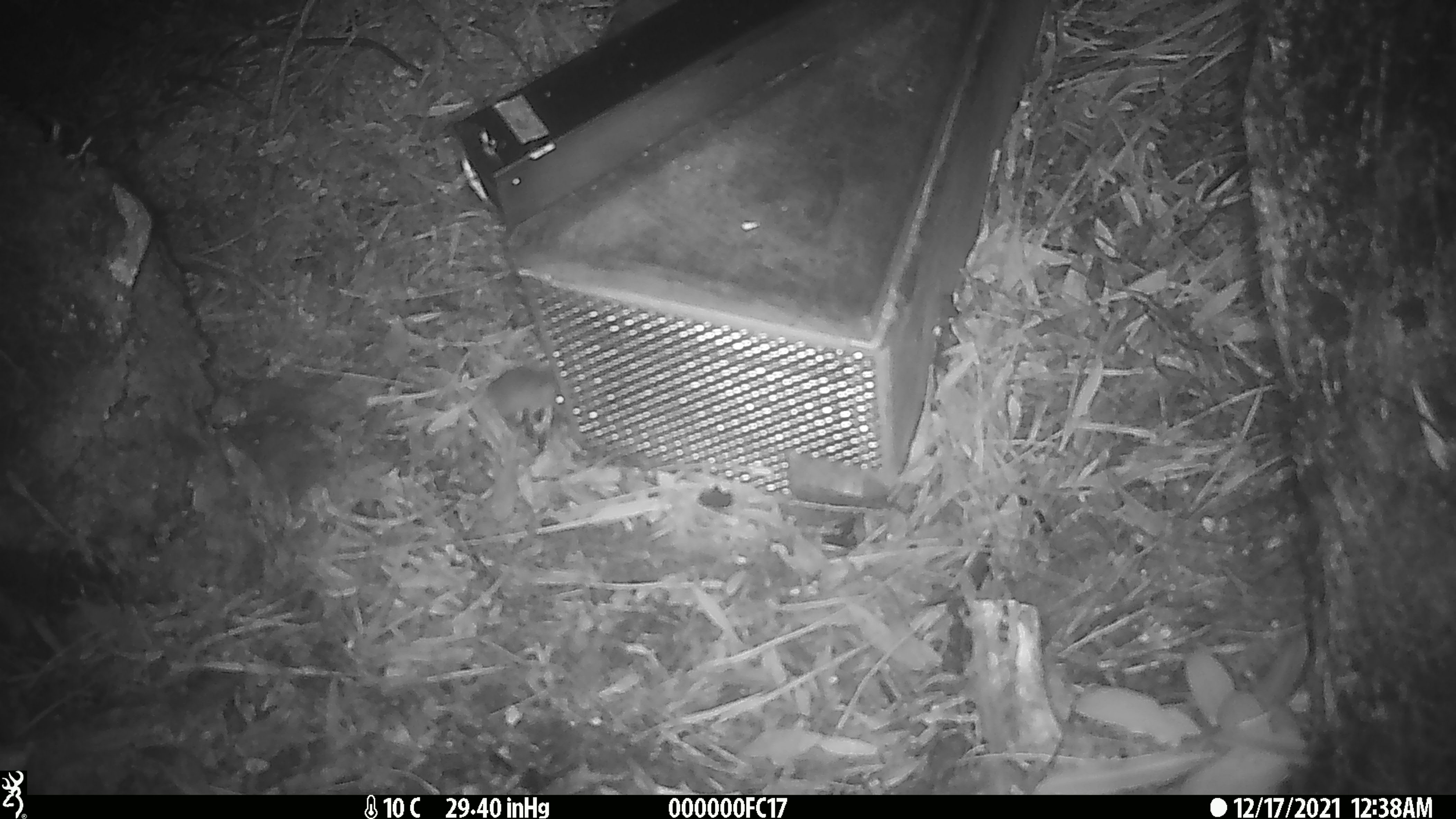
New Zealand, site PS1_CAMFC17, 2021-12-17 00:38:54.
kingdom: Animalia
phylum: Chordata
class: Mammalia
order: Rodentia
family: Muridae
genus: Mus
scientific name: Mus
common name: mouse